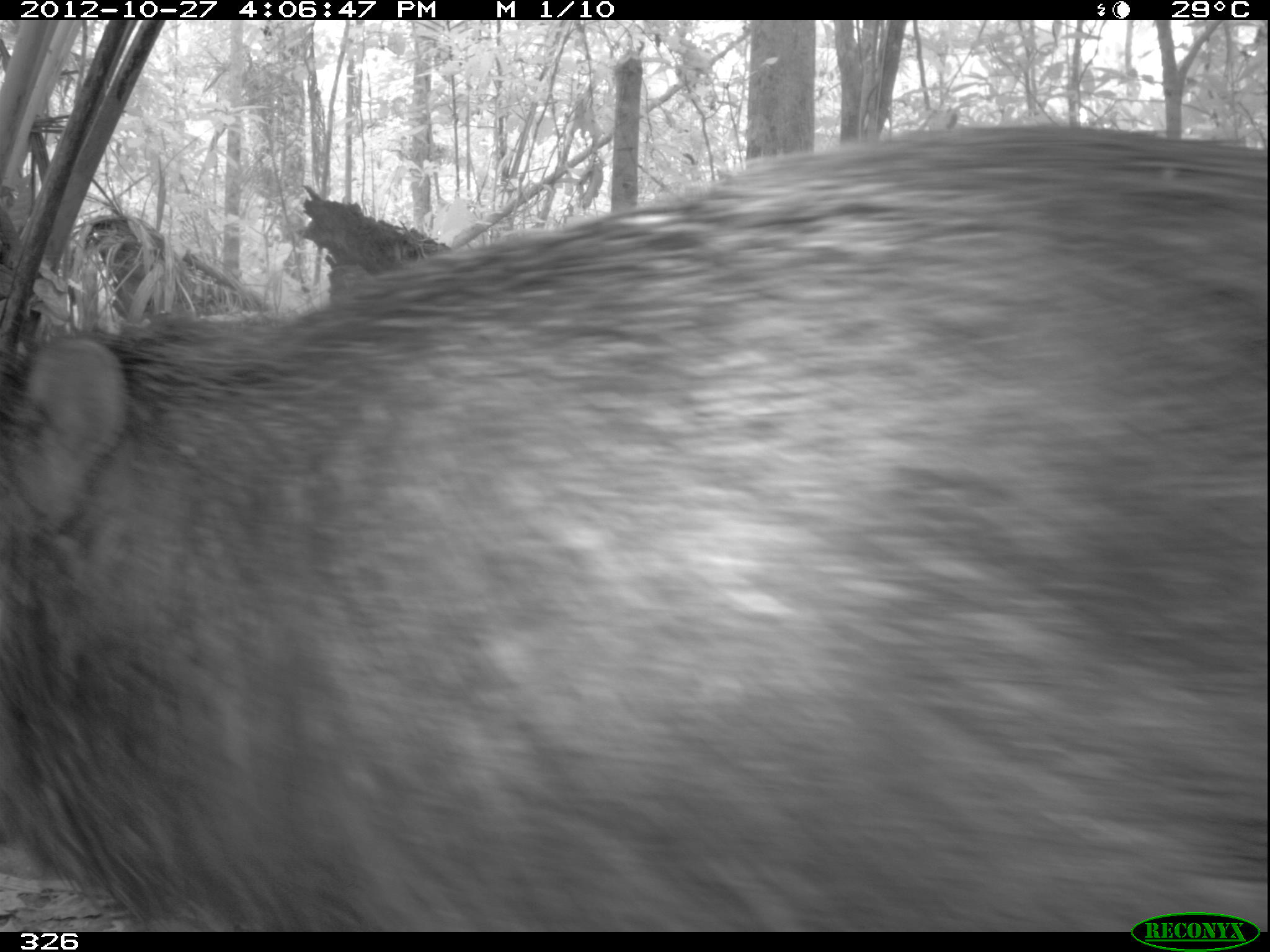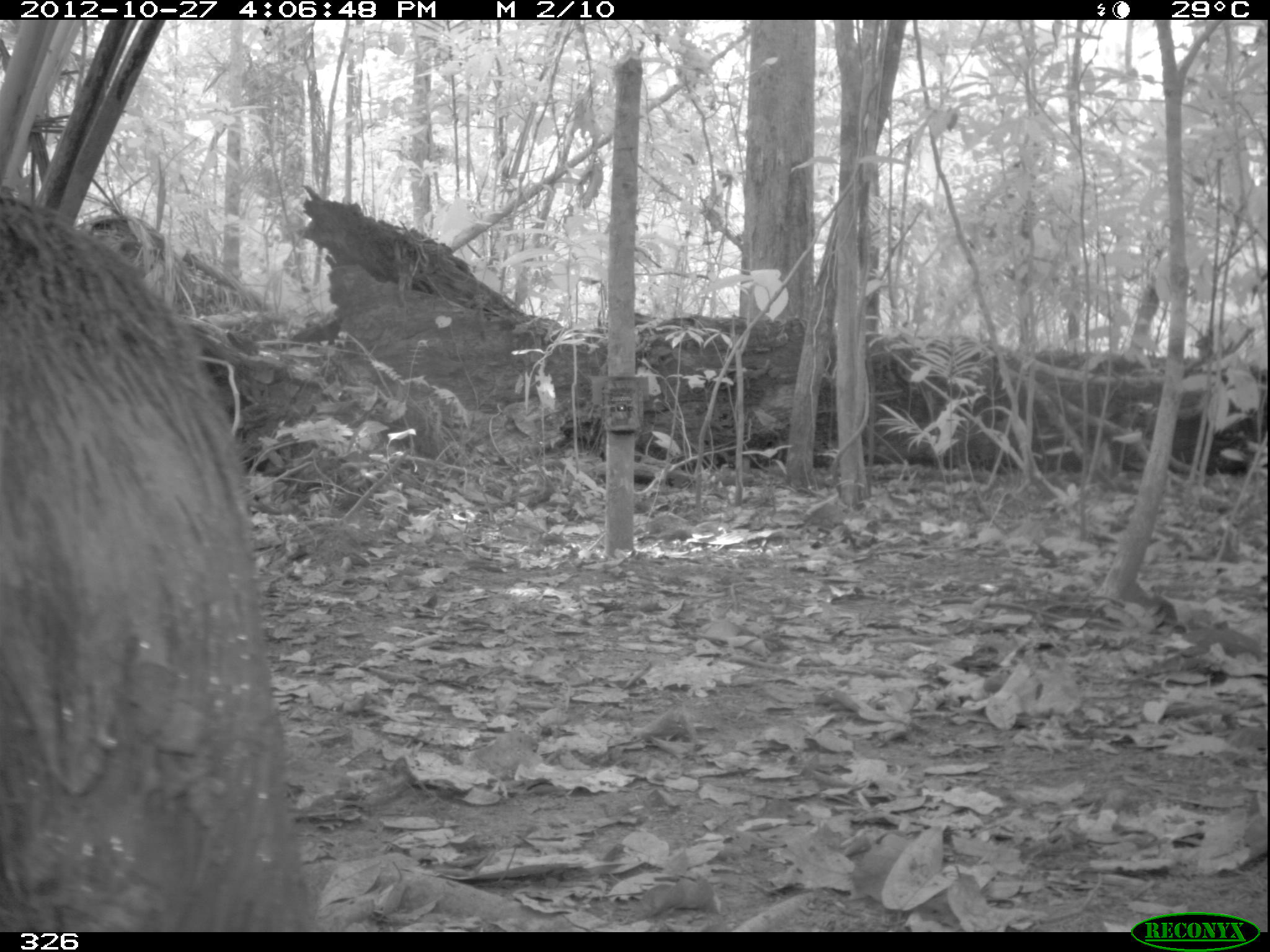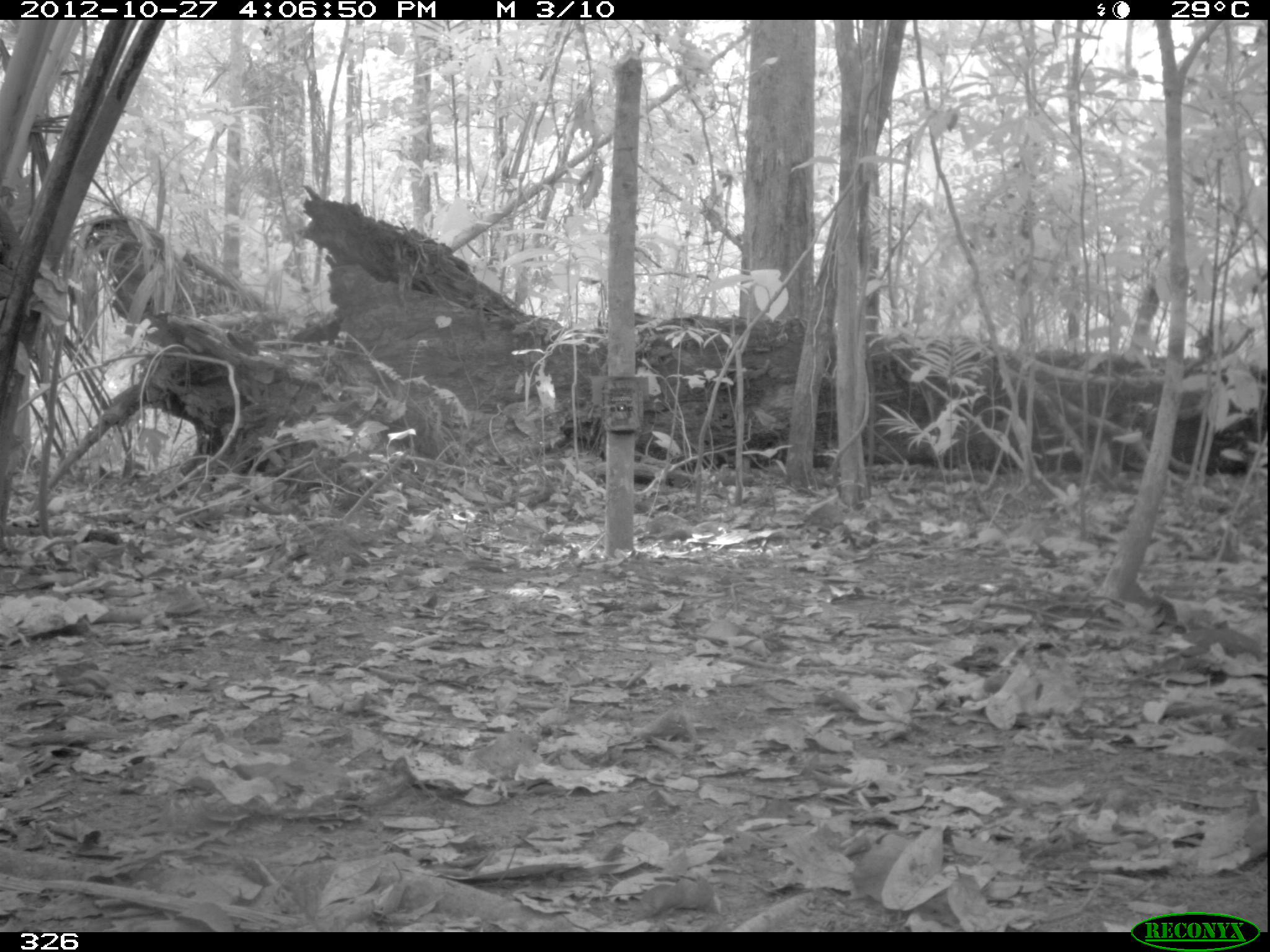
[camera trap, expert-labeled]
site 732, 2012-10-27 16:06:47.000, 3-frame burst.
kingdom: Animalia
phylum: Chordata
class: Mammalia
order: Artiodactyla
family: Tayassuidae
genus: Tayassu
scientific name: Tayassu pecari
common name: white-lipped peccary